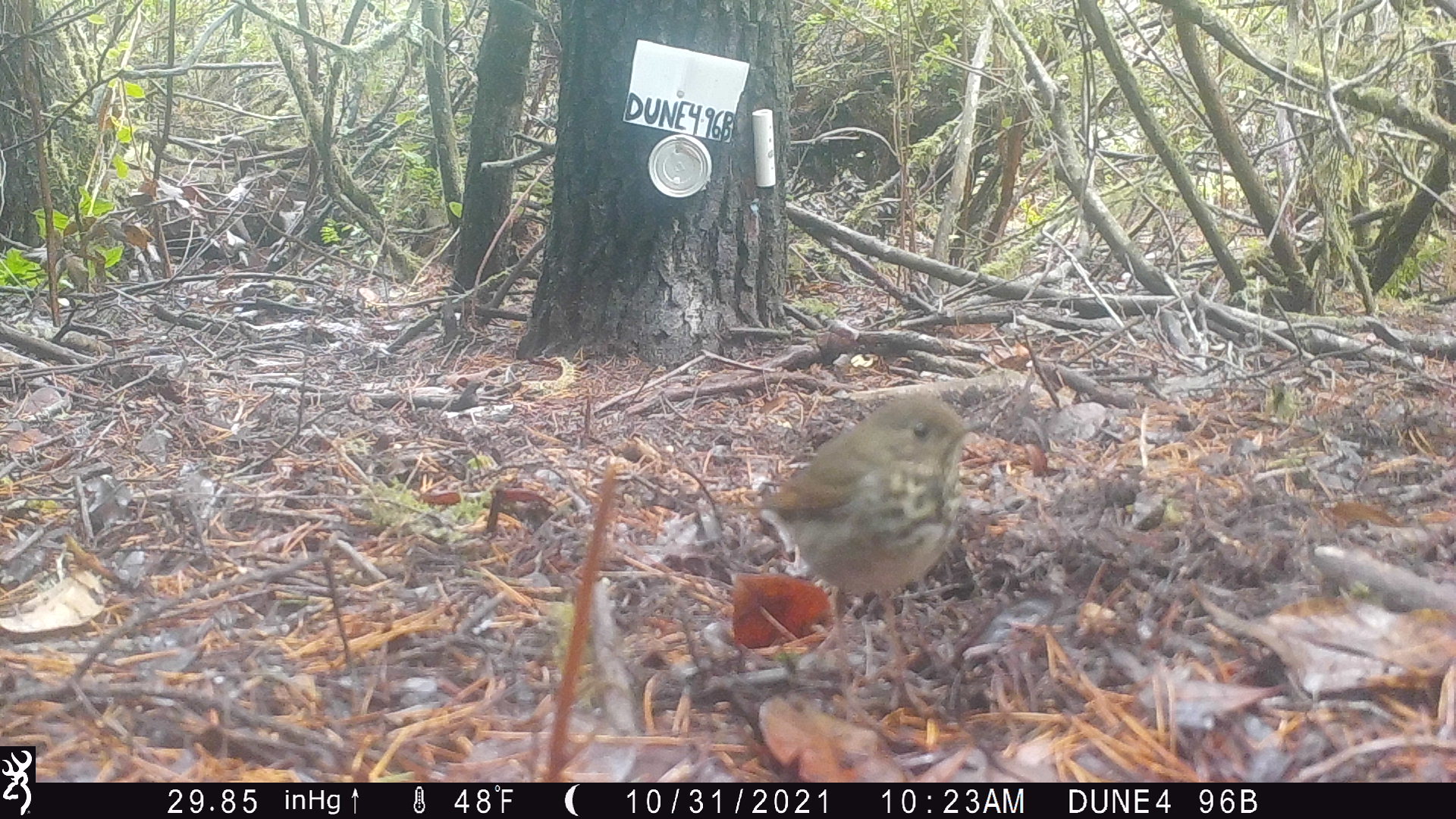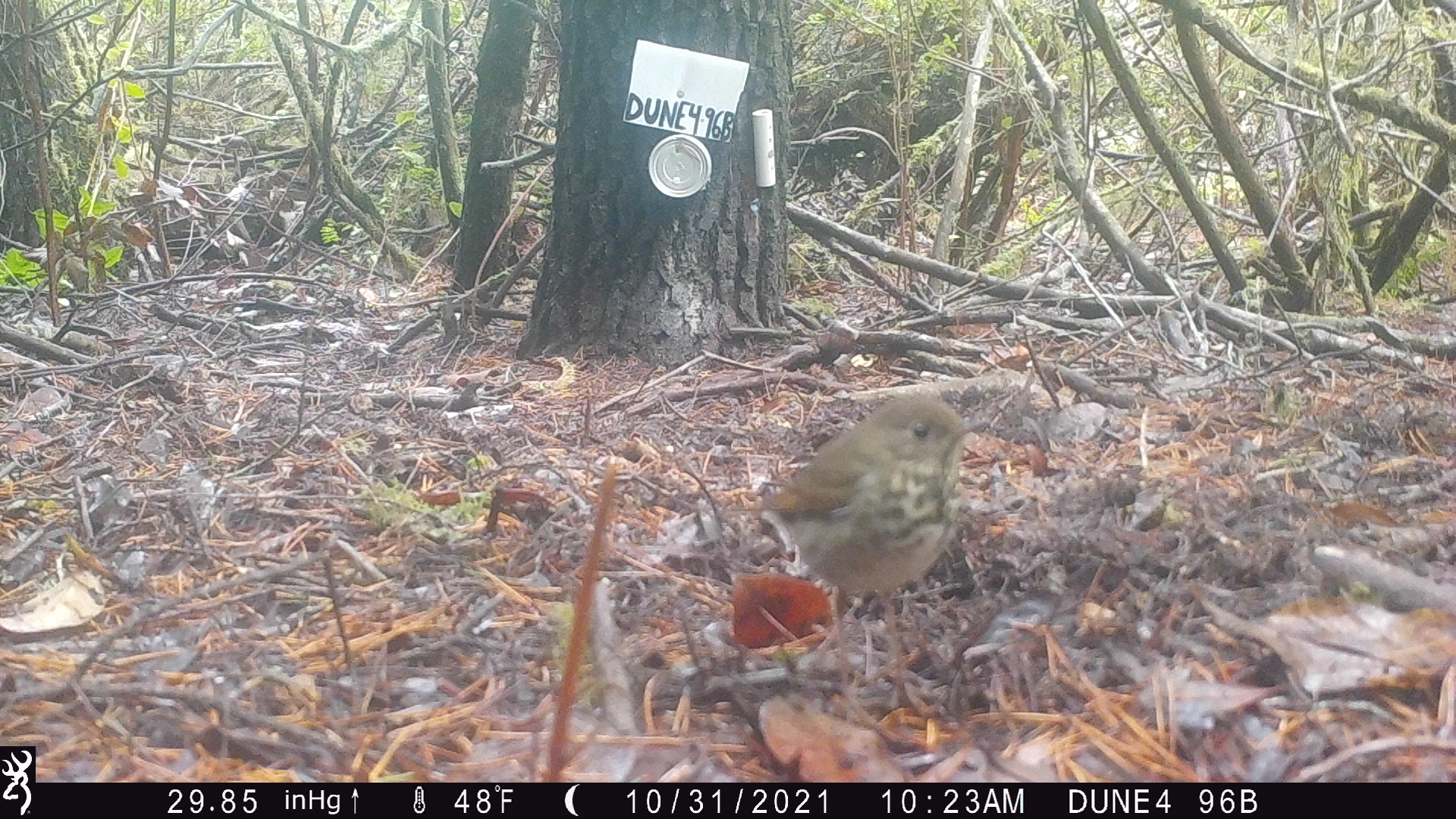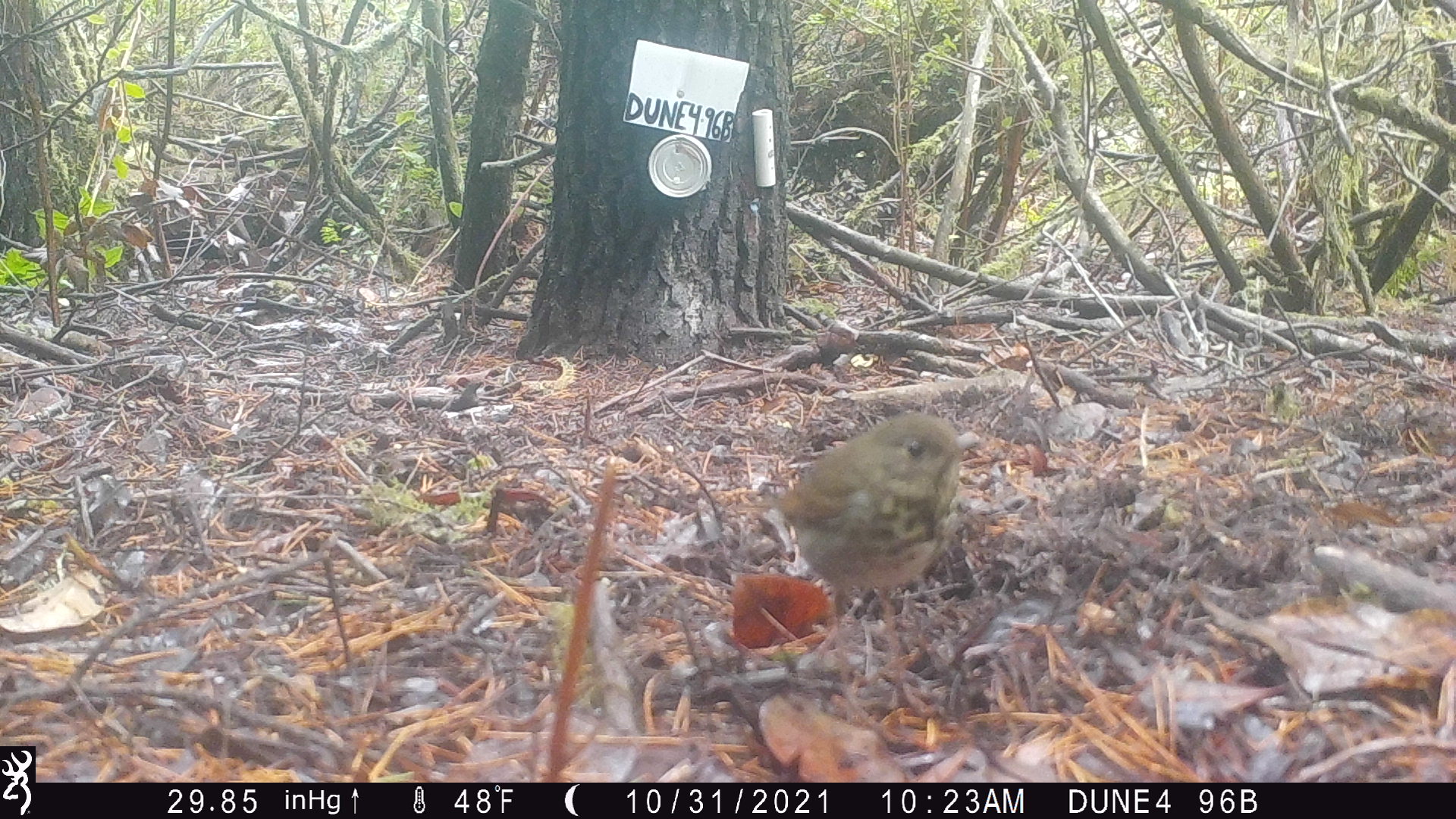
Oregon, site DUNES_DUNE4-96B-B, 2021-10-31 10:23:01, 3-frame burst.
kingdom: Animalia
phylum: Chordata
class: Aves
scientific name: Aves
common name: bird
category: other bird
Other bird (bird) (Aves).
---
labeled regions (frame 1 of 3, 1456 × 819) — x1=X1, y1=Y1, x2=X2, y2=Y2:
other bird: x1=735, y1=365, x2=1002, y2=709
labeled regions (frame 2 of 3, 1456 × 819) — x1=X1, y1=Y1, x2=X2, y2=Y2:
other bird: x1=738, y1=351, x2=995, y2=698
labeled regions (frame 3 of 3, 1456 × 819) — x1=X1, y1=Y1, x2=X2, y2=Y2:
other bird: x1=755, y1=373, x2=988, y2=701